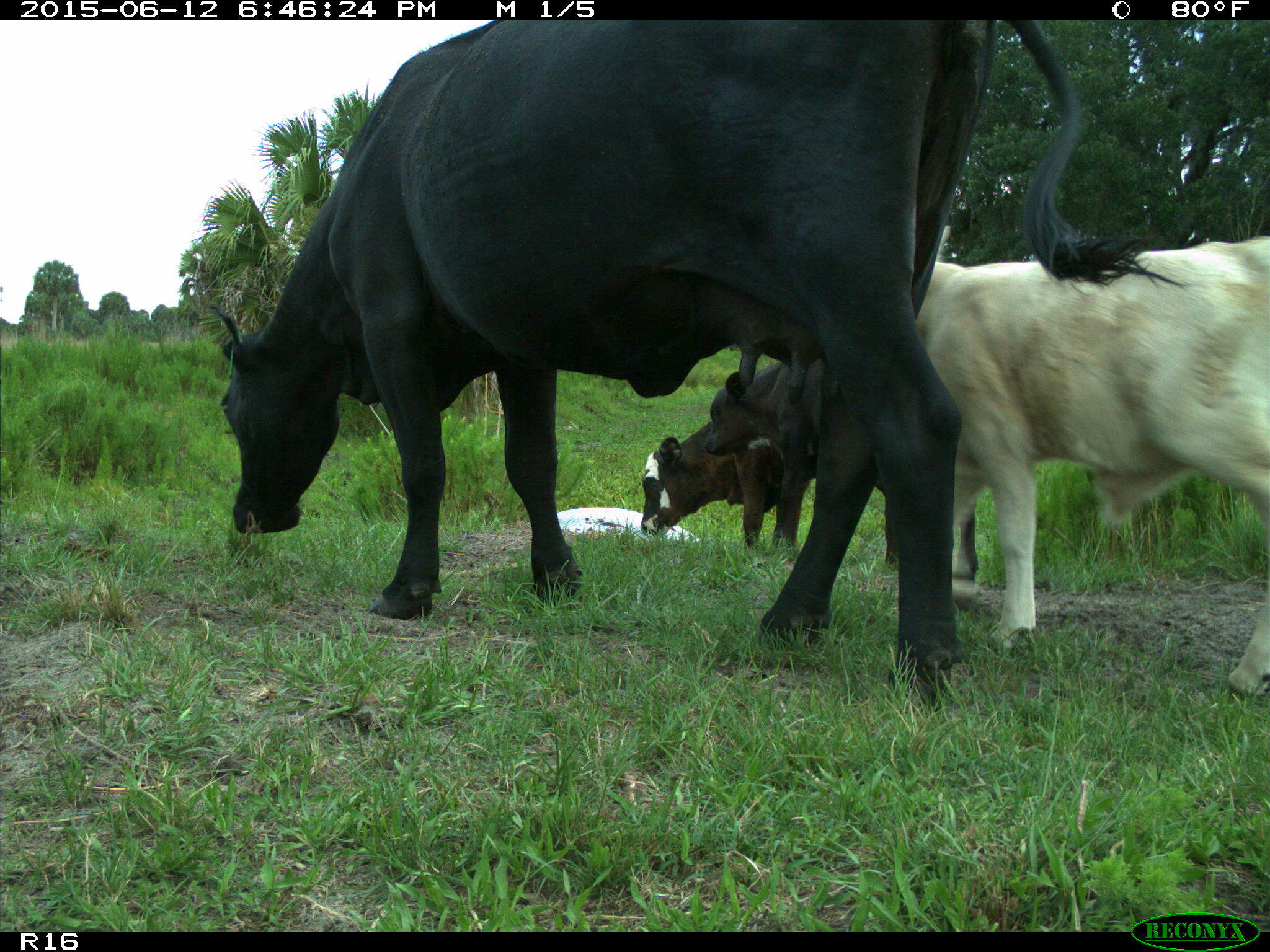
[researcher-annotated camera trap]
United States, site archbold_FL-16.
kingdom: Animalia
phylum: Chordata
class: Mammalia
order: Artiodactyla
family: Bovidae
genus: Bos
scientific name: Bos taurus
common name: domestic cow